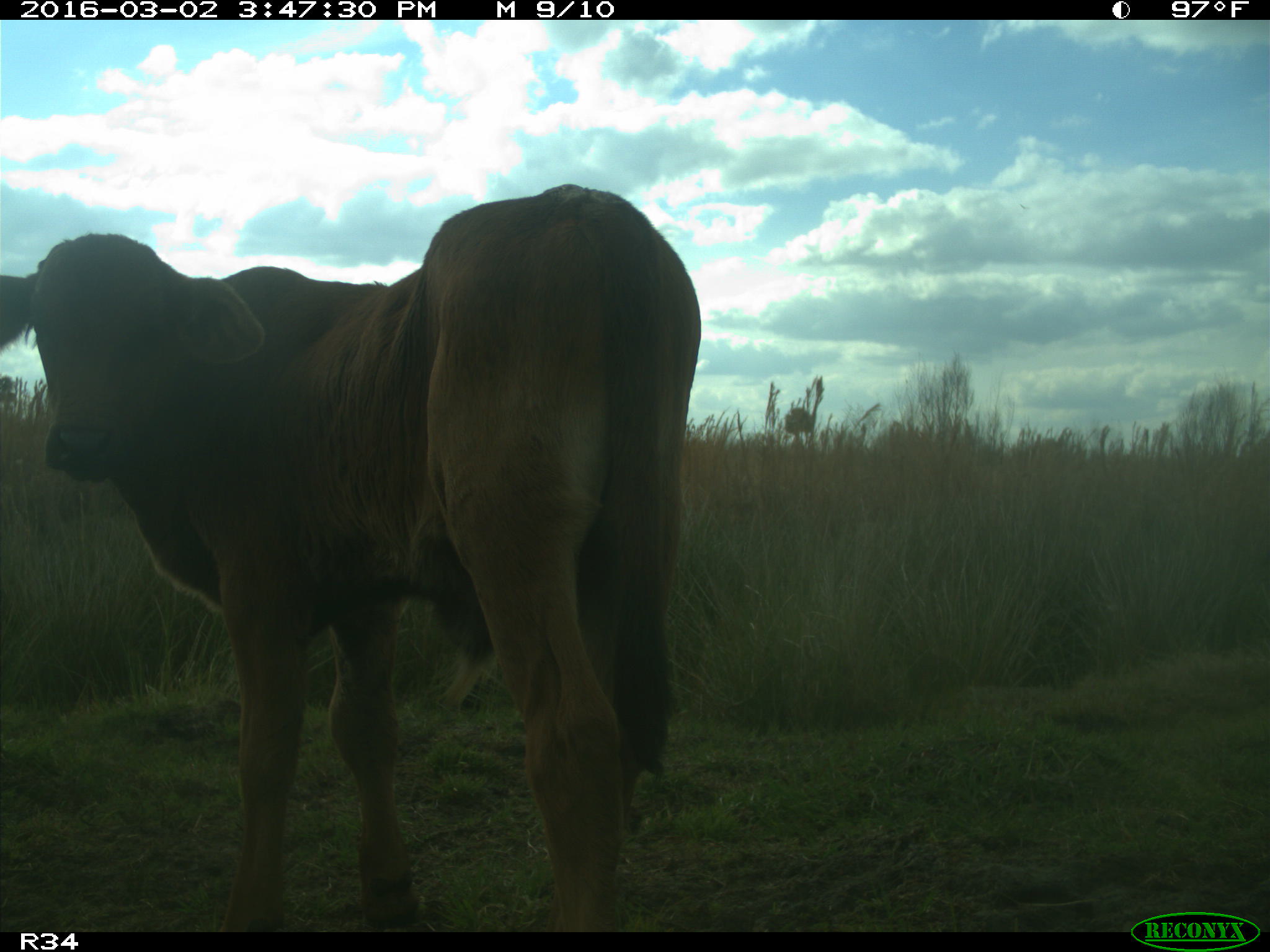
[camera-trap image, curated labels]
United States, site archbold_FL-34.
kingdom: Animalia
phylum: Chordata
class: Mammalia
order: Artiodactyla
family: Bovidae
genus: Bos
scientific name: Bos taurus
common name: domestic cow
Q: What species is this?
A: Bos taurus (domestic cow).